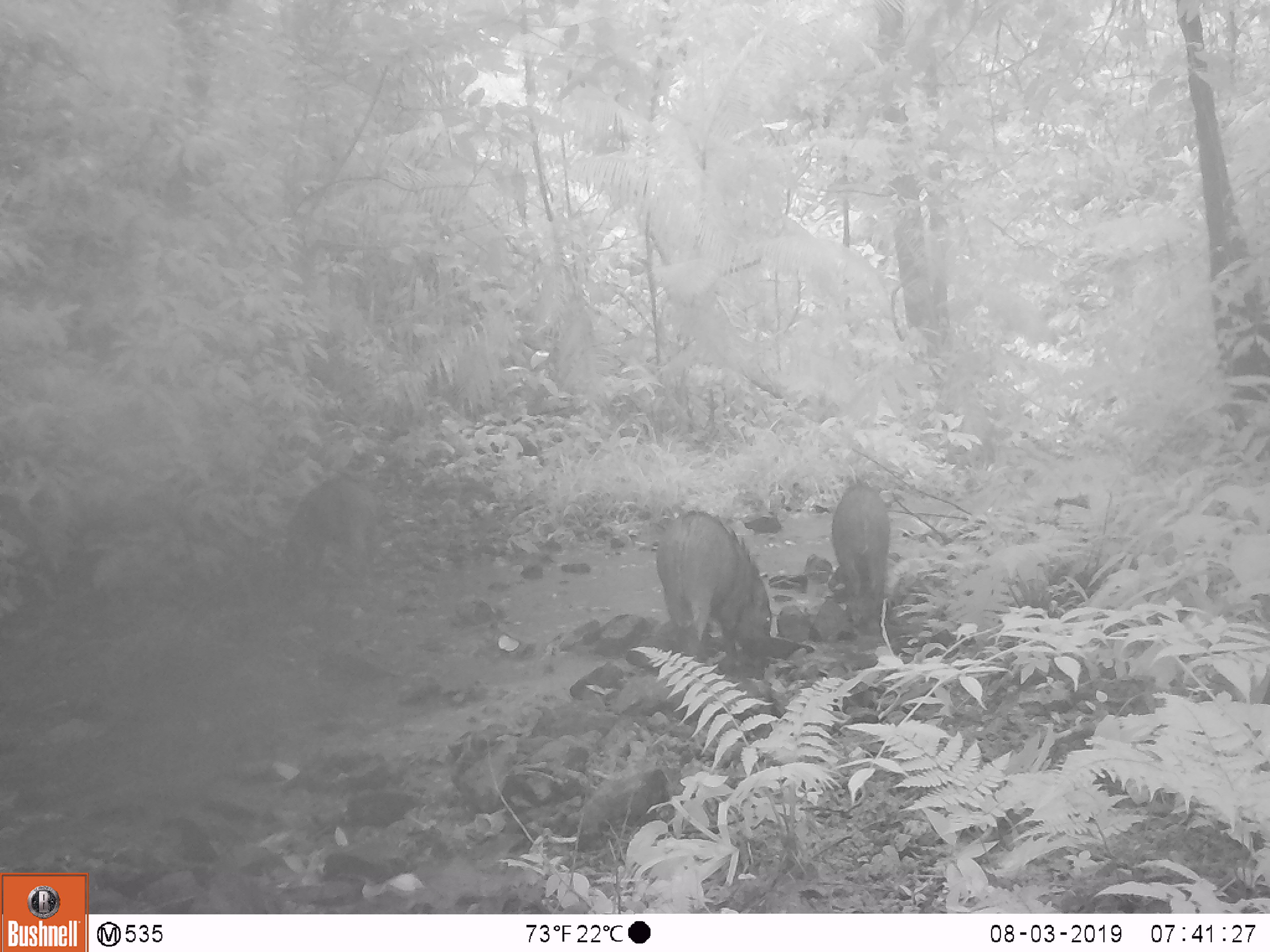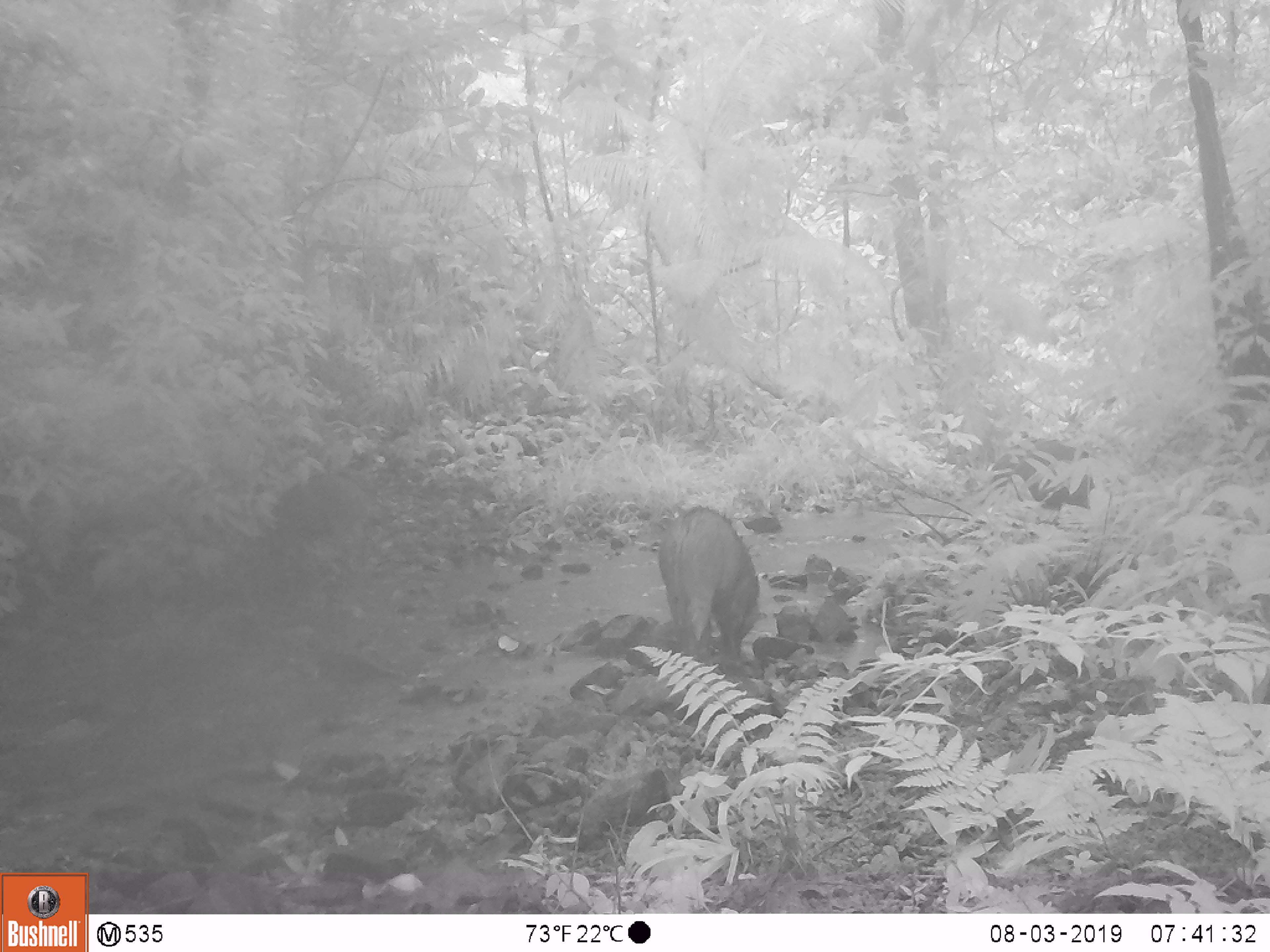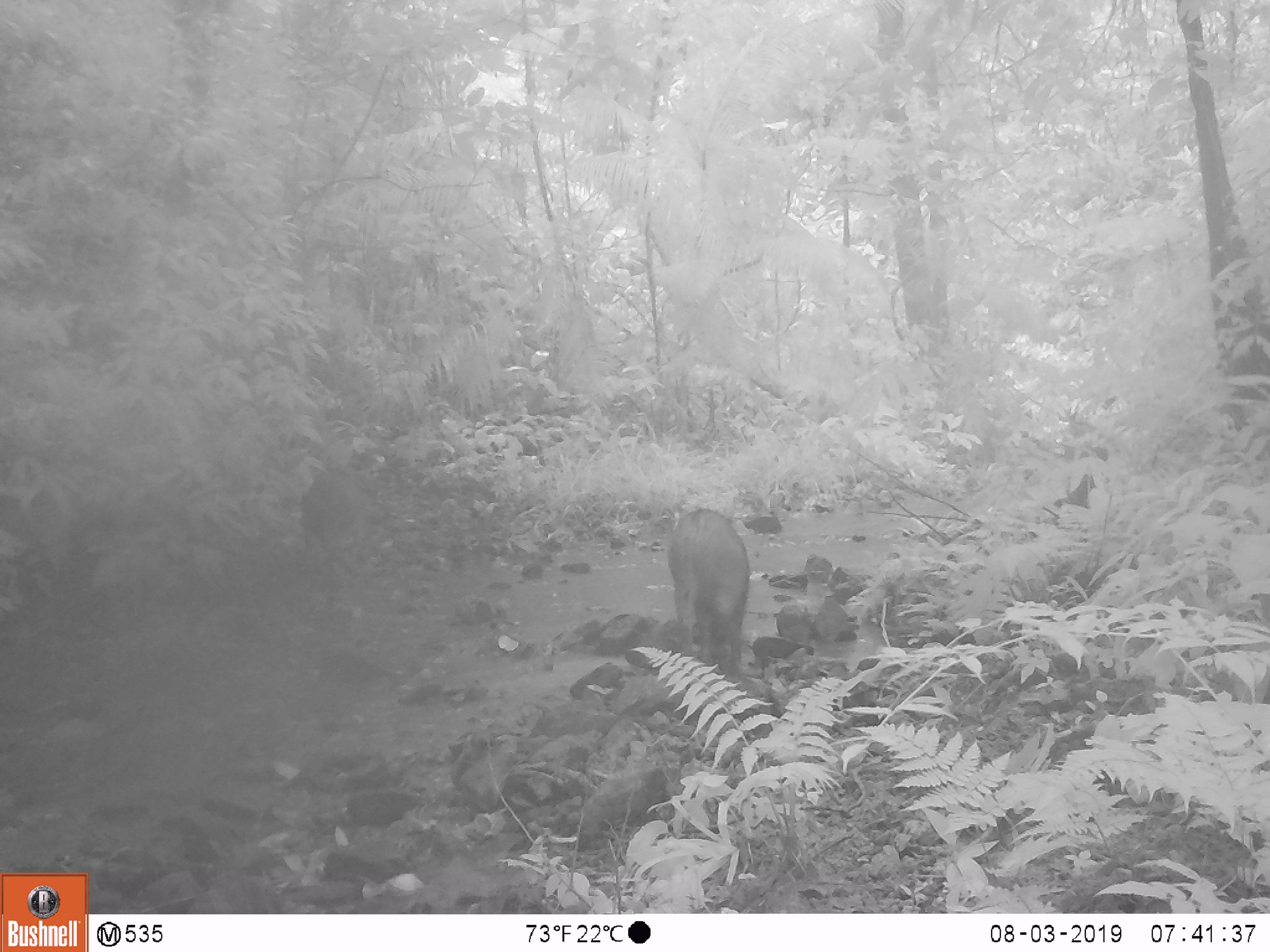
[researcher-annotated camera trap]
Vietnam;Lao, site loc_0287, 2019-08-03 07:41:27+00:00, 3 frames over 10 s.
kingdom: Animalia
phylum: Chordata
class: Mammalia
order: Artiodactyla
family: Suidae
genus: Sus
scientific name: Sus scrofa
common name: eurasian wild pig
Eurasian wild pig (Sus scrofa). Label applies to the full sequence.